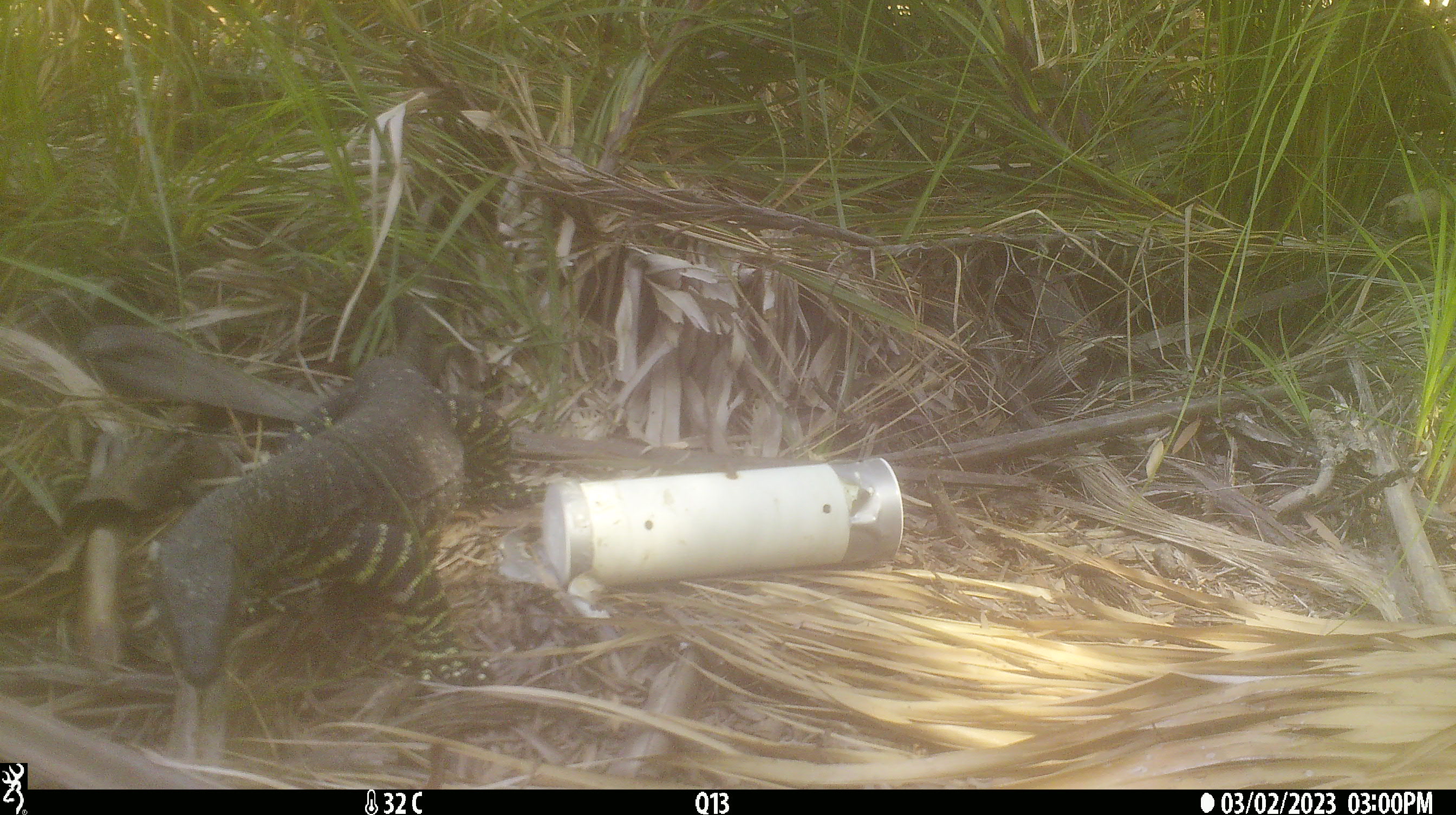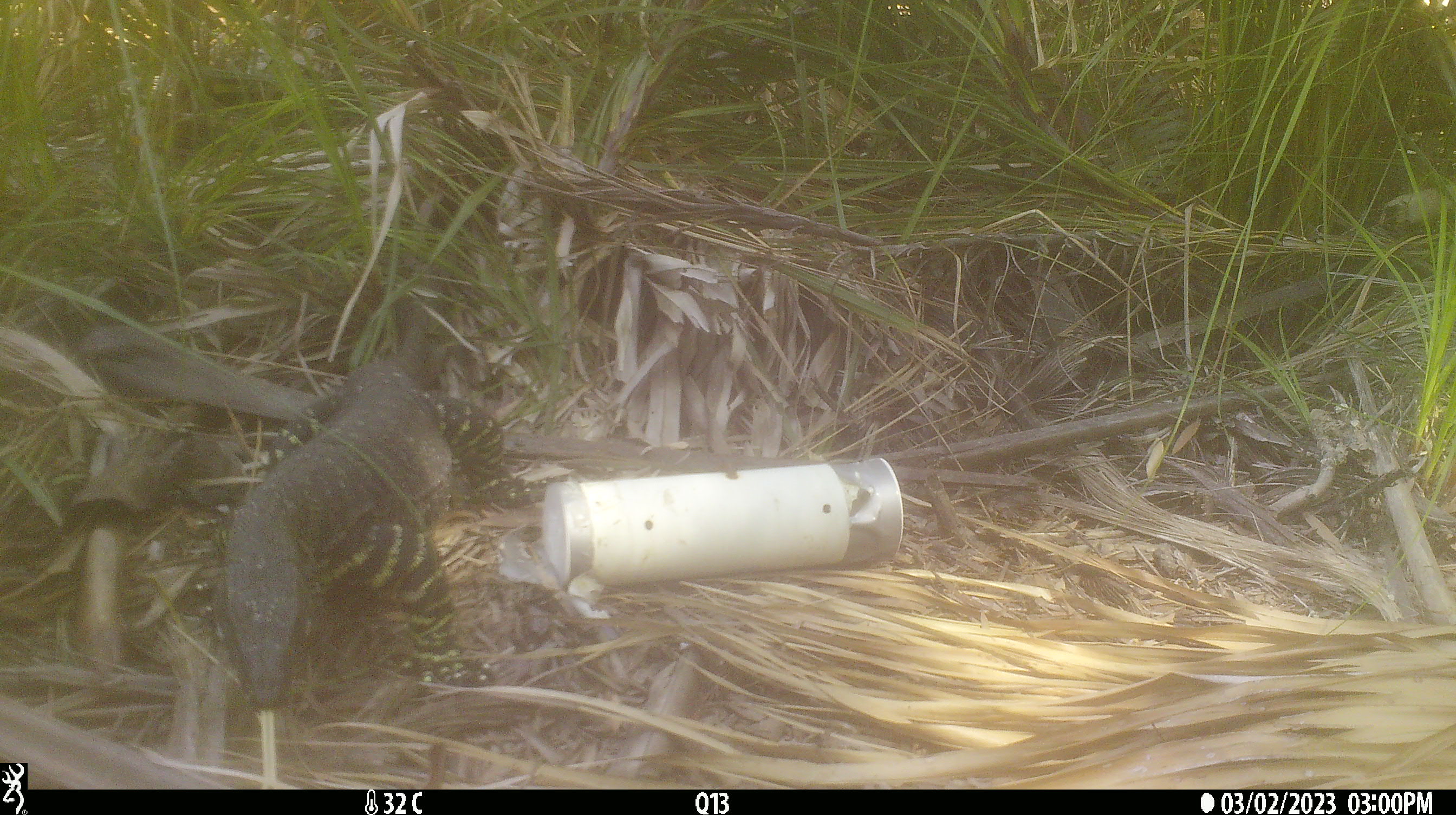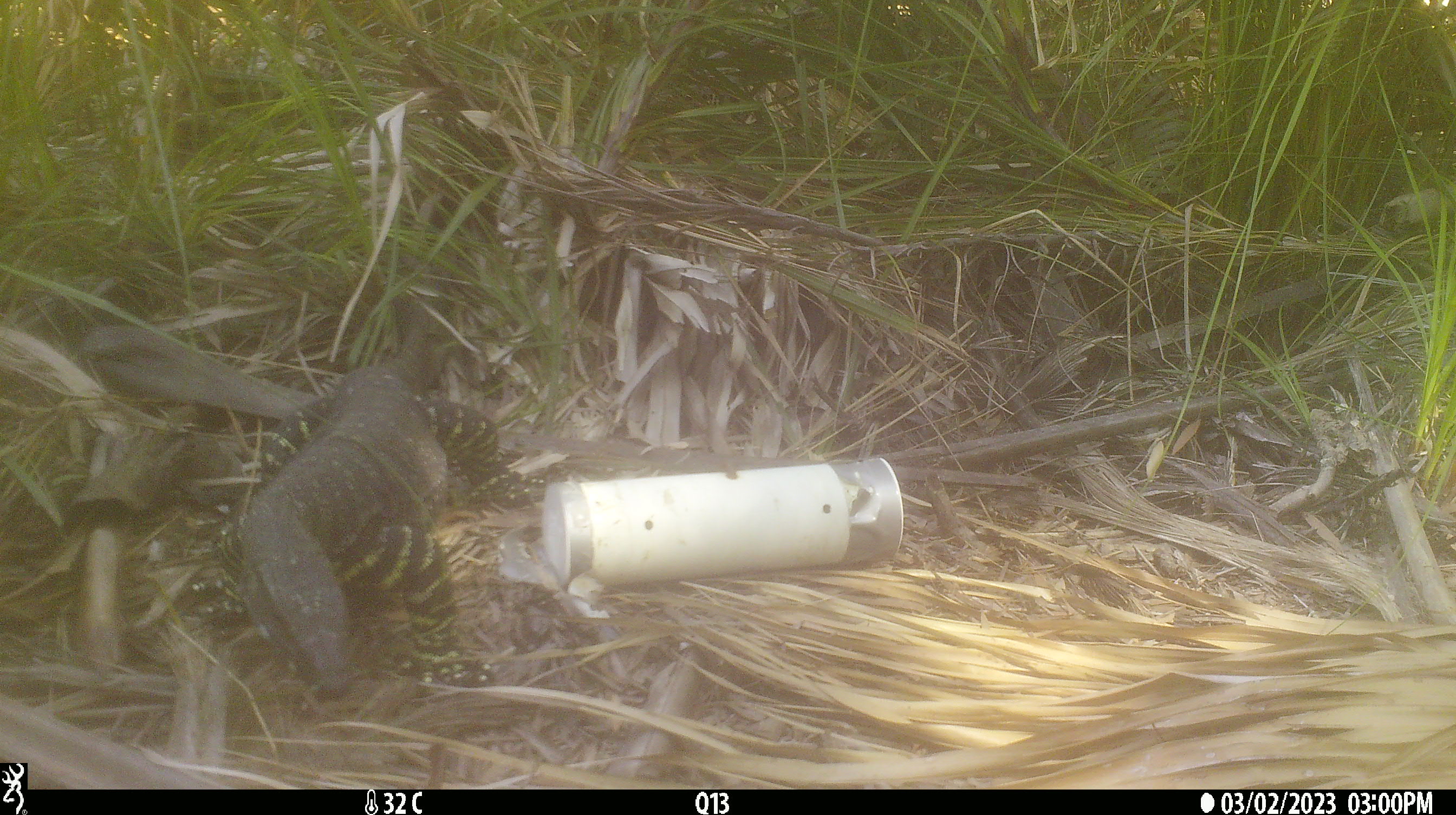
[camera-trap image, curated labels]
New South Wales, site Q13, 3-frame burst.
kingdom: Animalia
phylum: Chordata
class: Reptilia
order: Squamata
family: Varanidae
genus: Varanus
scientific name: Varanus varius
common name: lace monitor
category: goanna